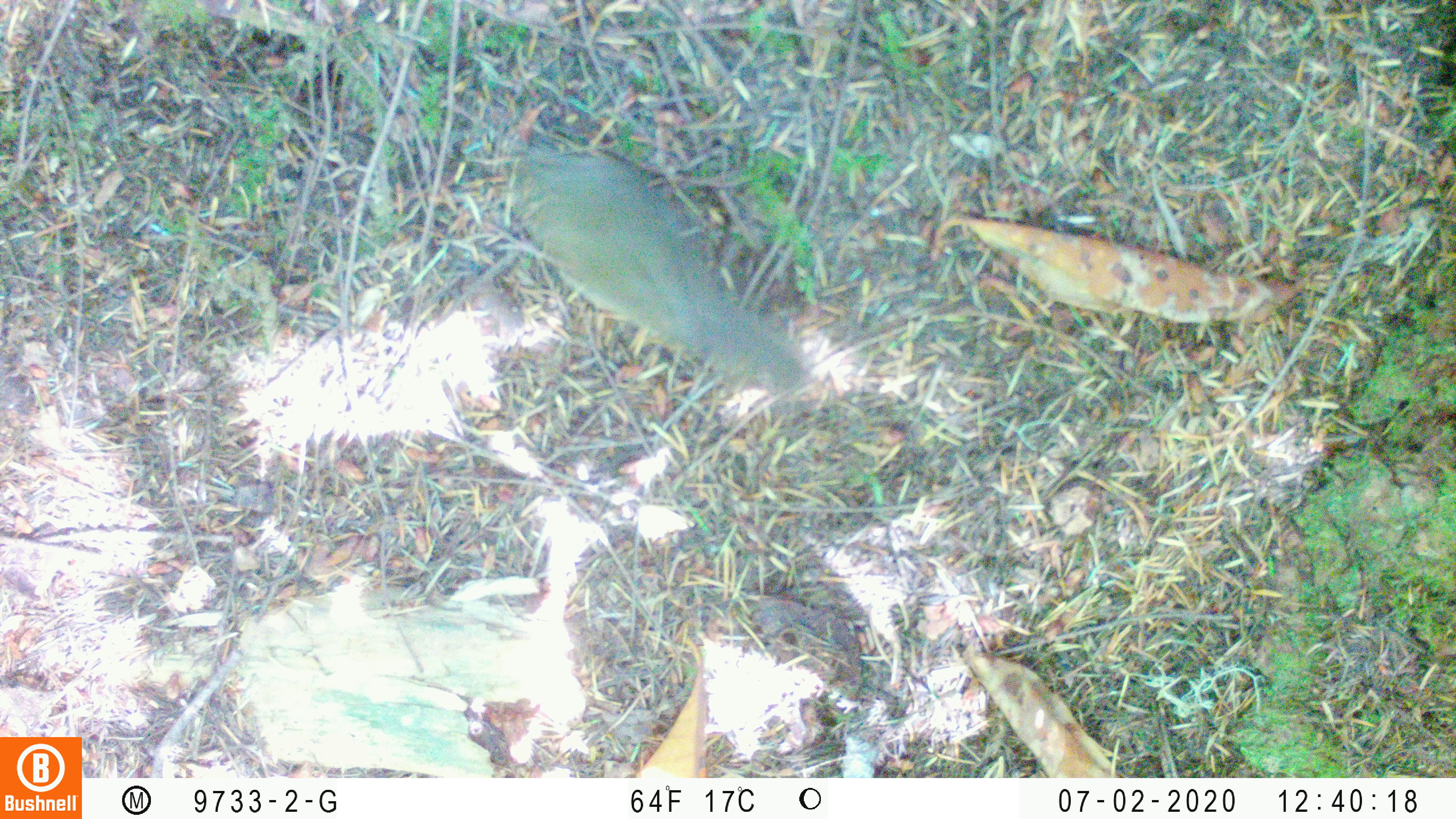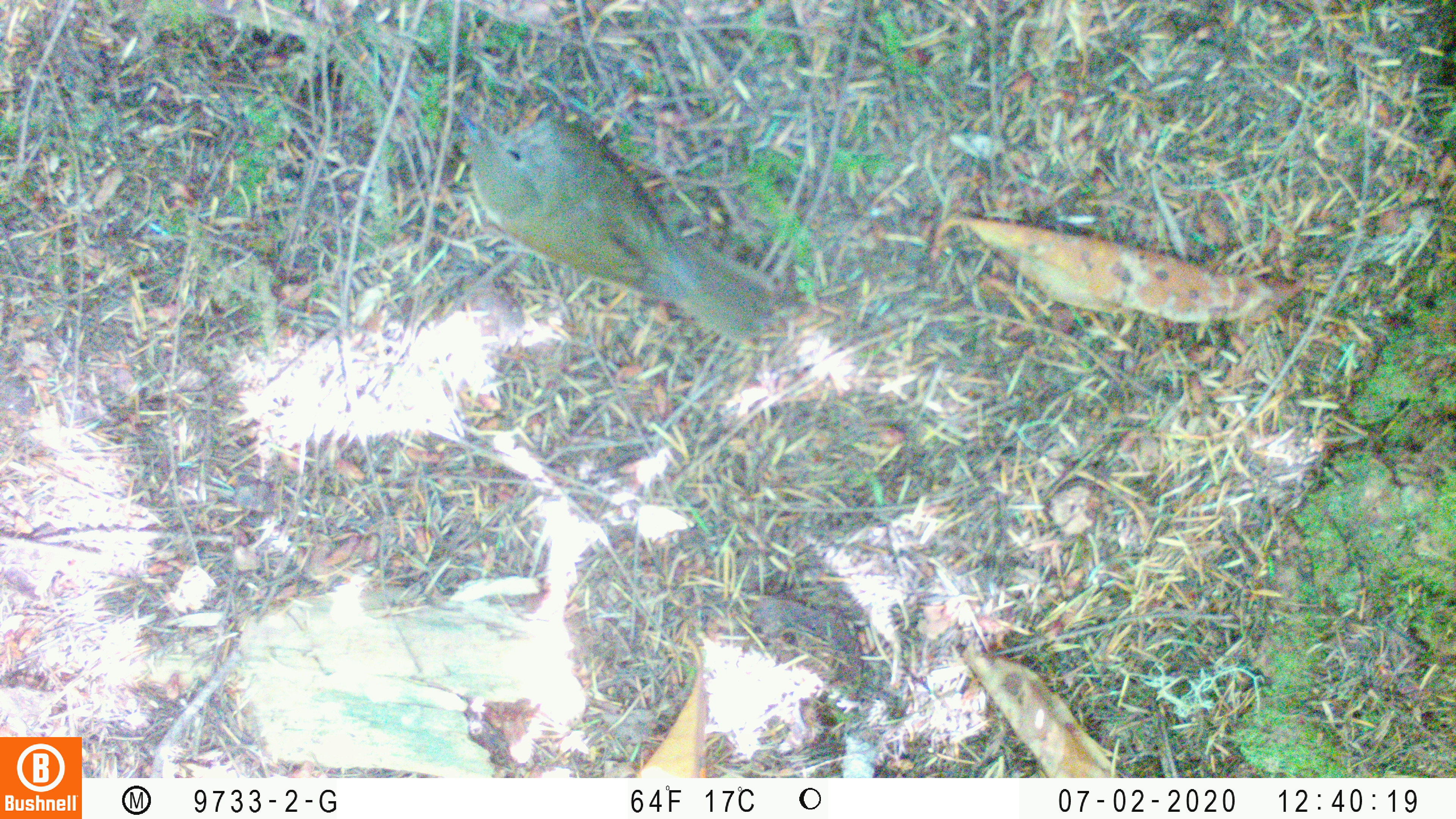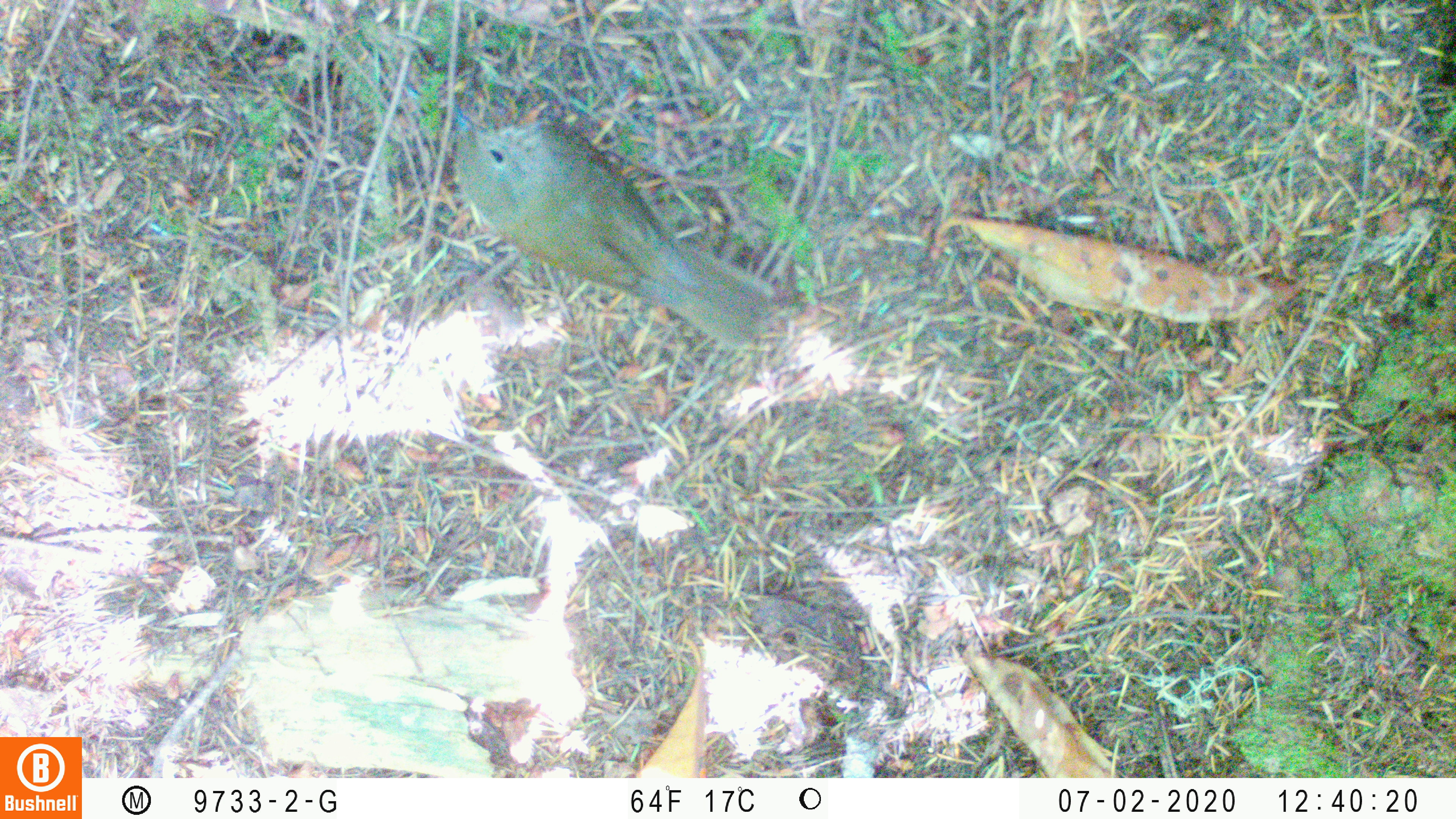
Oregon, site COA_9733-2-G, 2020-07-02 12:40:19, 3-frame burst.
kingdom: Animalia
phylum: Chordata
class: Aves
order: Passeriformes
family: Turdidae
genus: Catharus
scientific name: Catharus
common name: brown thrushes and nightingale-thrushes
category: catharus species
Catharus species (brown thrushes and nightingale-thrushes) (Catharus).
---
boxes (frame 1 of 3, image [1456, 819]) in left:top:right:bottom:
catharus species: 512:152:811:392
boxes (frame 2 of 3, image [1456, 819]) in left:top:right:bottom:
catharus species: 456:113:772:348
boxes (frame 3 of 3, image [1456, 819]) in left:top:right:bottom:
catharus species: 450:125:772:347